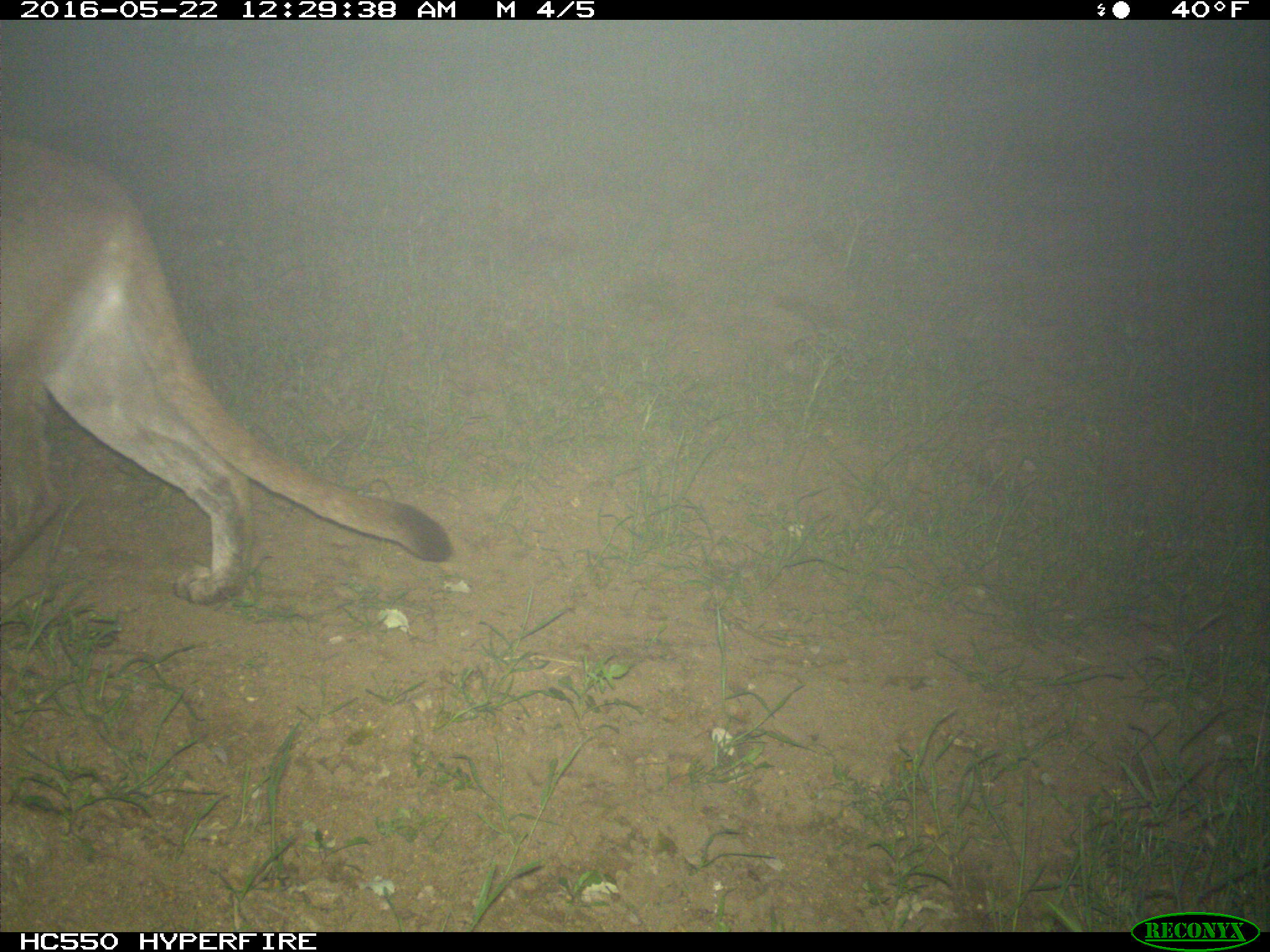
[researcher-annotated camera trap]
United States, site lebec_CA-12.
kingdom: Animalia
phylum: Chordata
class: Mammalia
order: Carnivora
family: Felidae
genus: Puma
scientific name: Puma concolor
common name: mountain lion